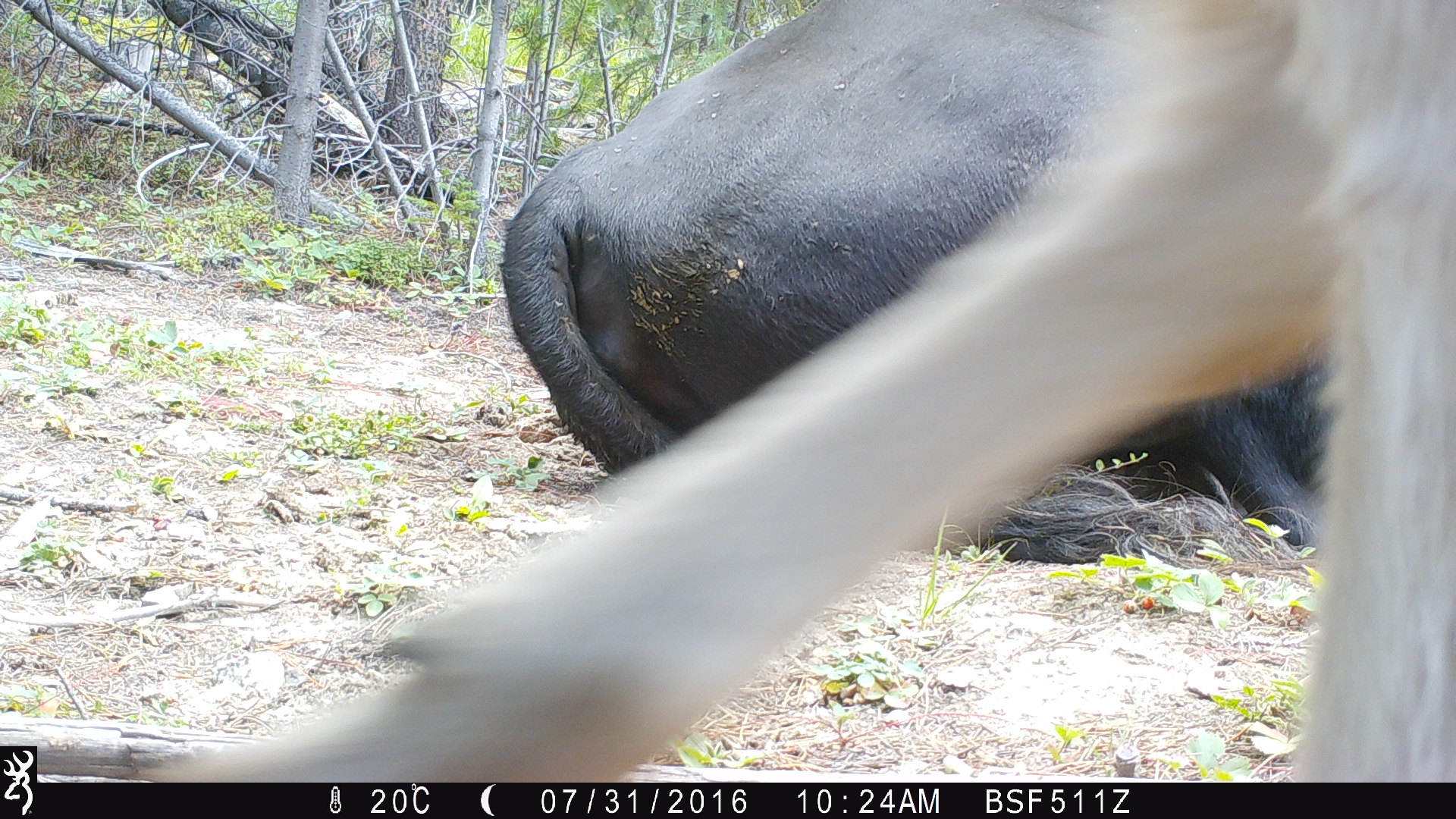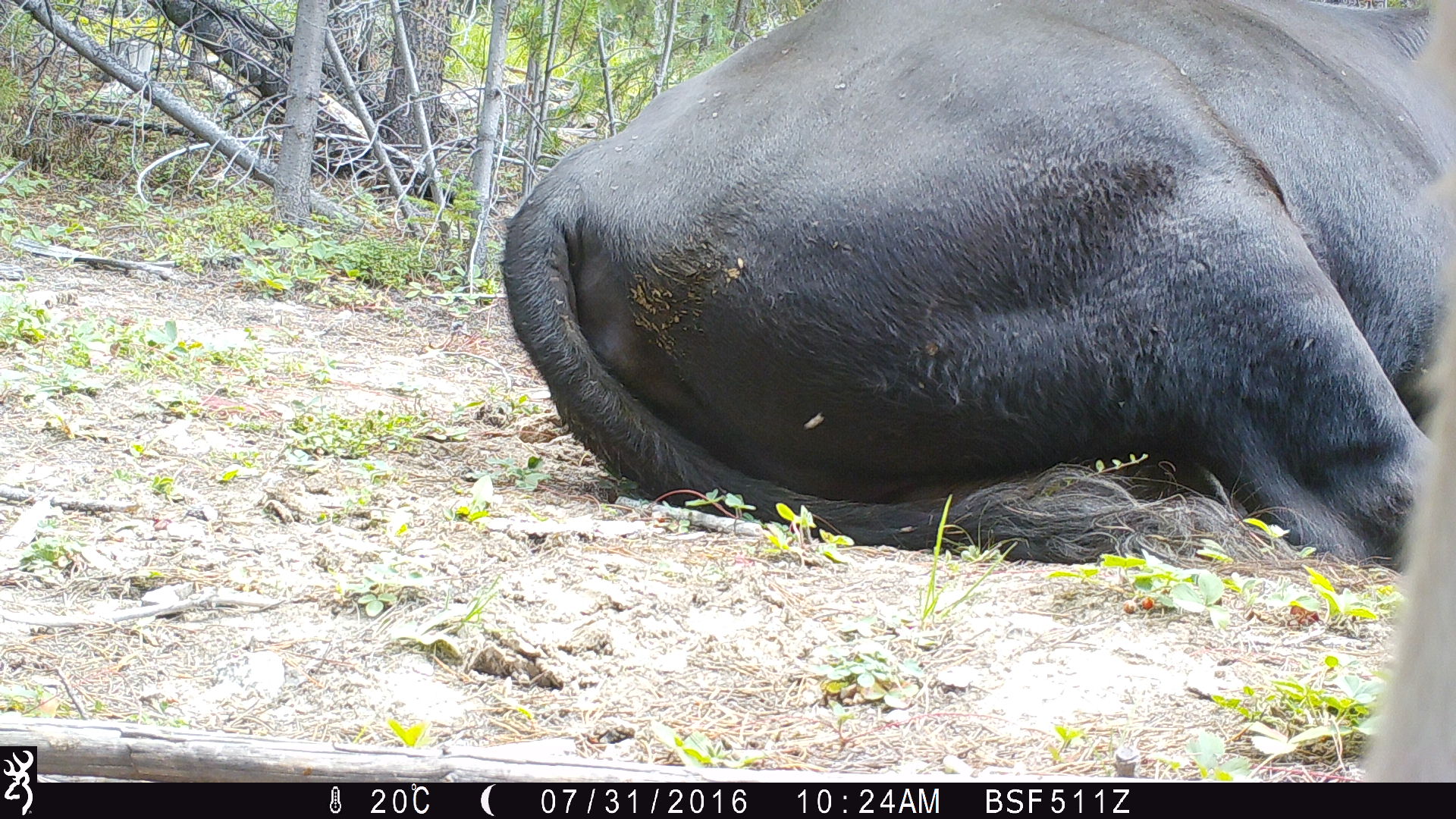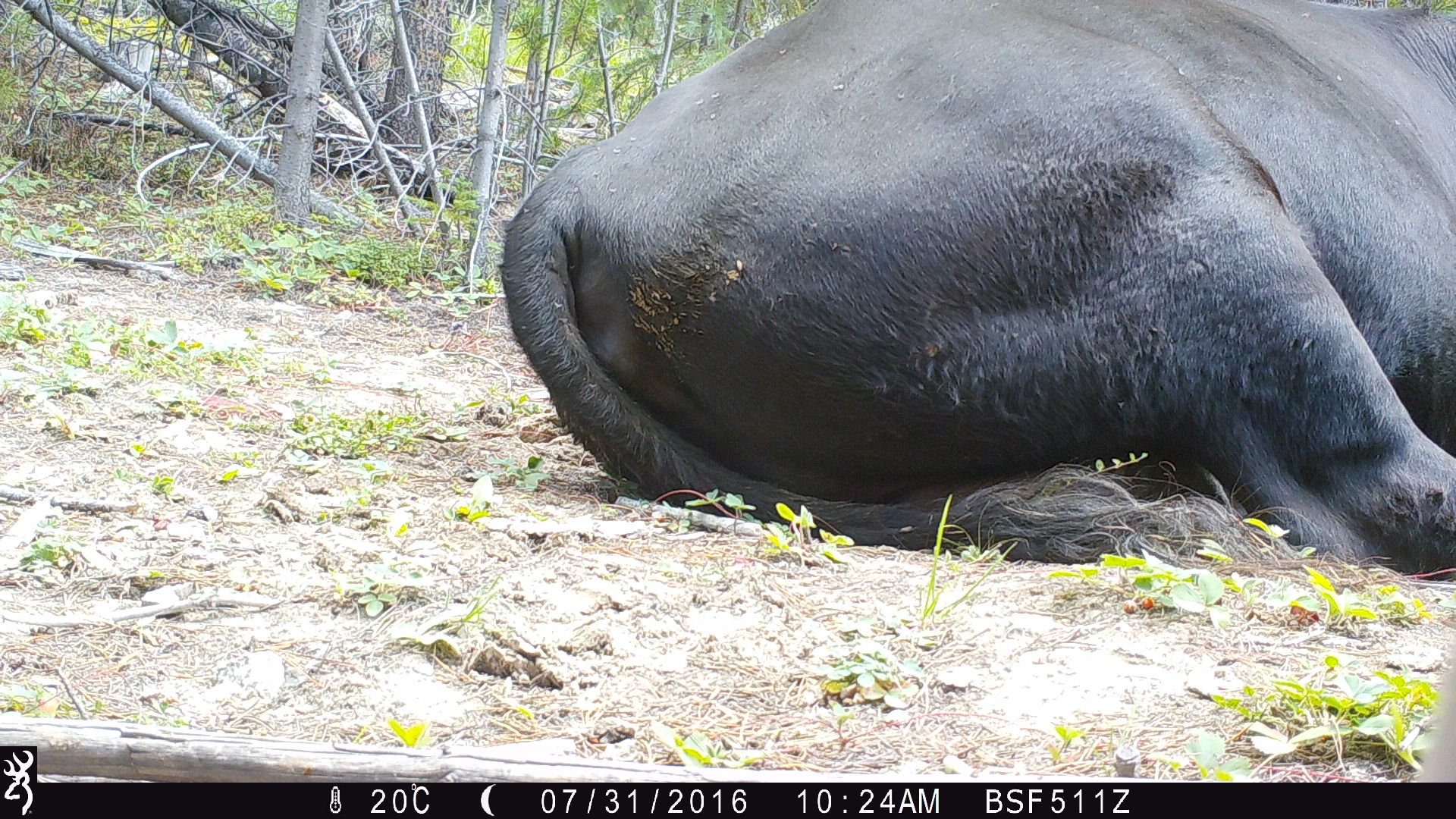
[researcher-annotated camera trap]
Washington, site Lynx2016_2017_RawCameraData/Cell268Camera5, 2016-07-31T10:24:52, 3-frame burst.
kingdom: Animalia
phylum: Chordata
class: Mammalia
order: Artiodactyla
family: Bovidae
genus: Bos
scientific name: Bos taurus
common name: domestic cattle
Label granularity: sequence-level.